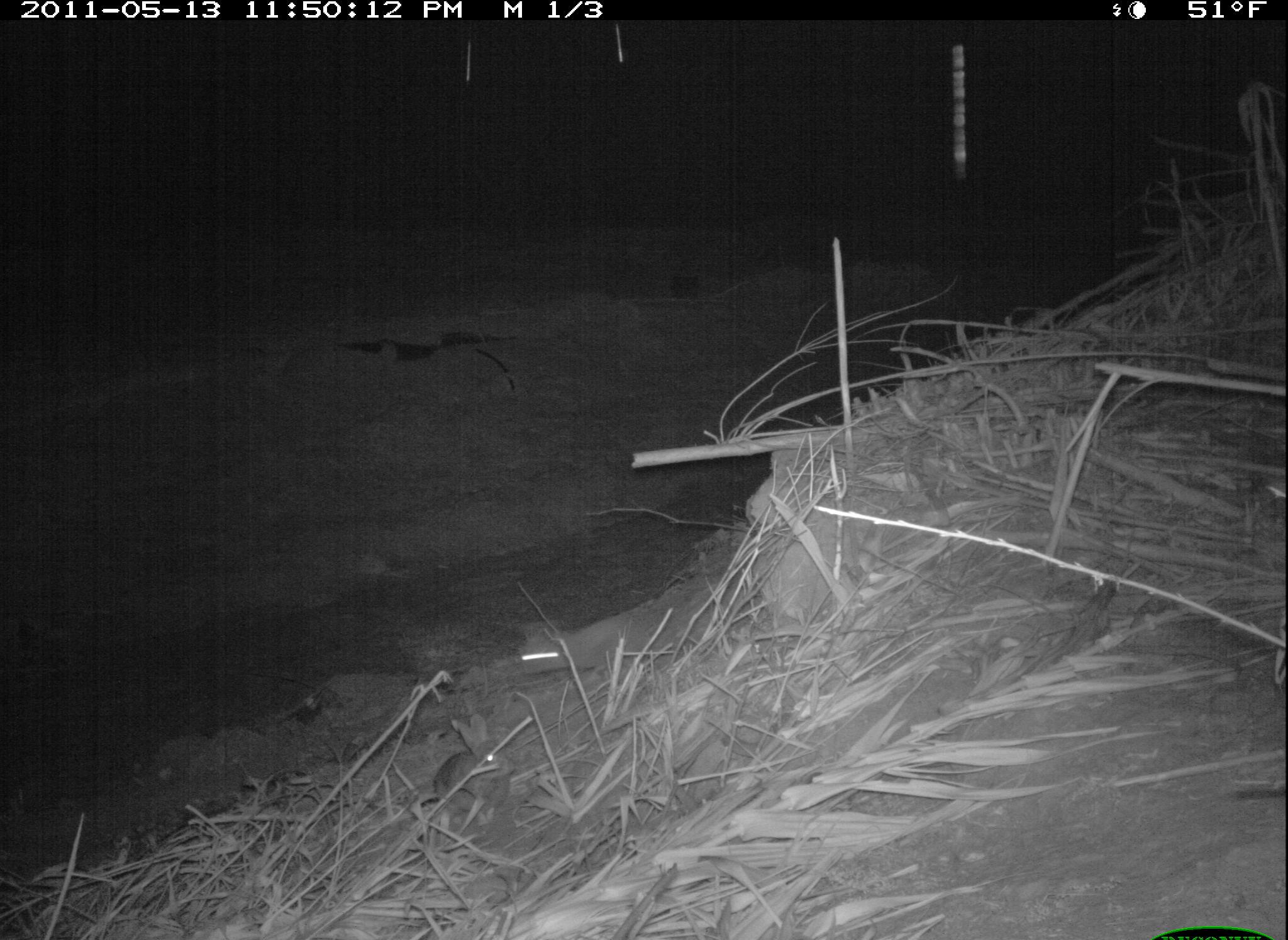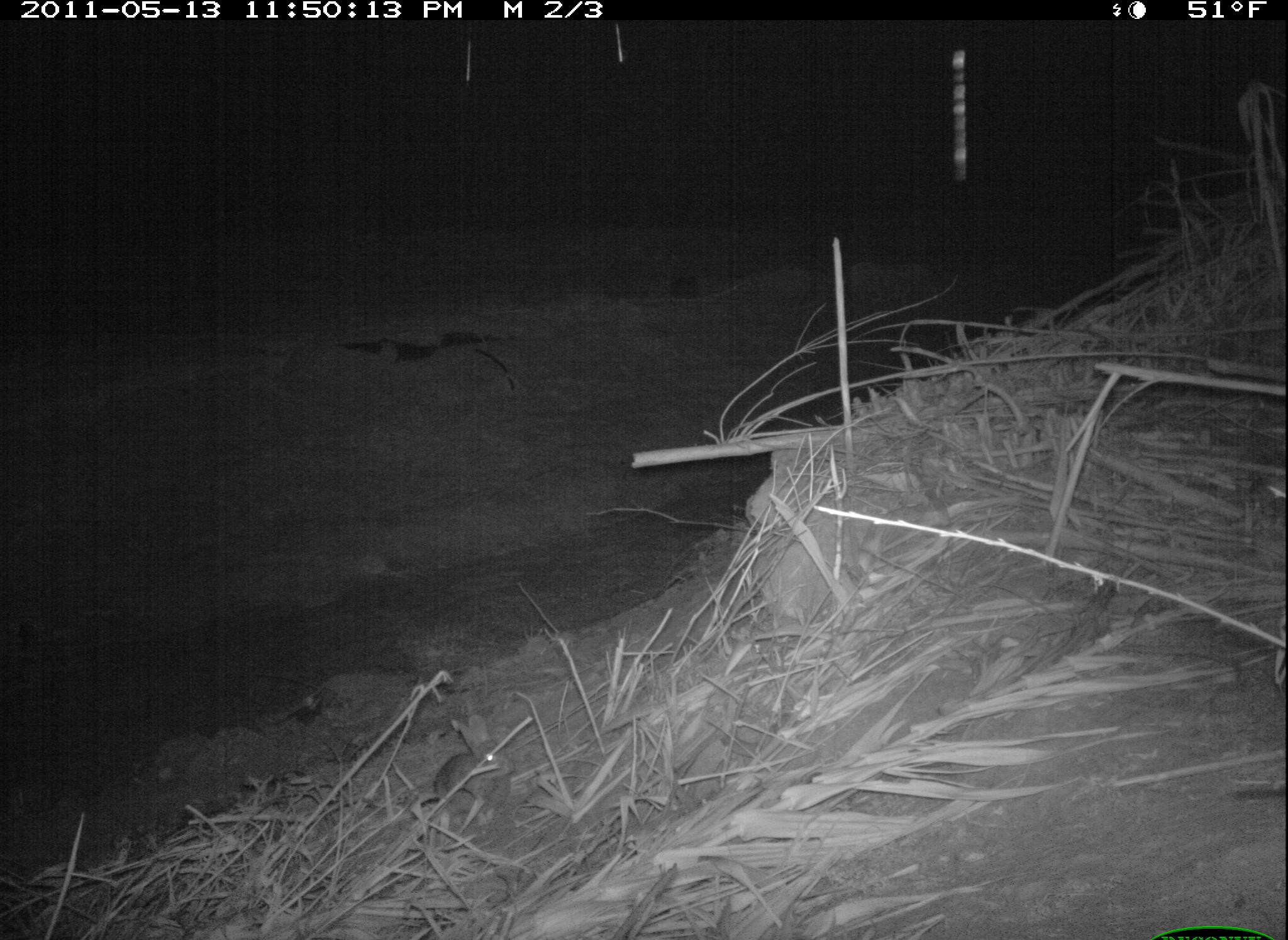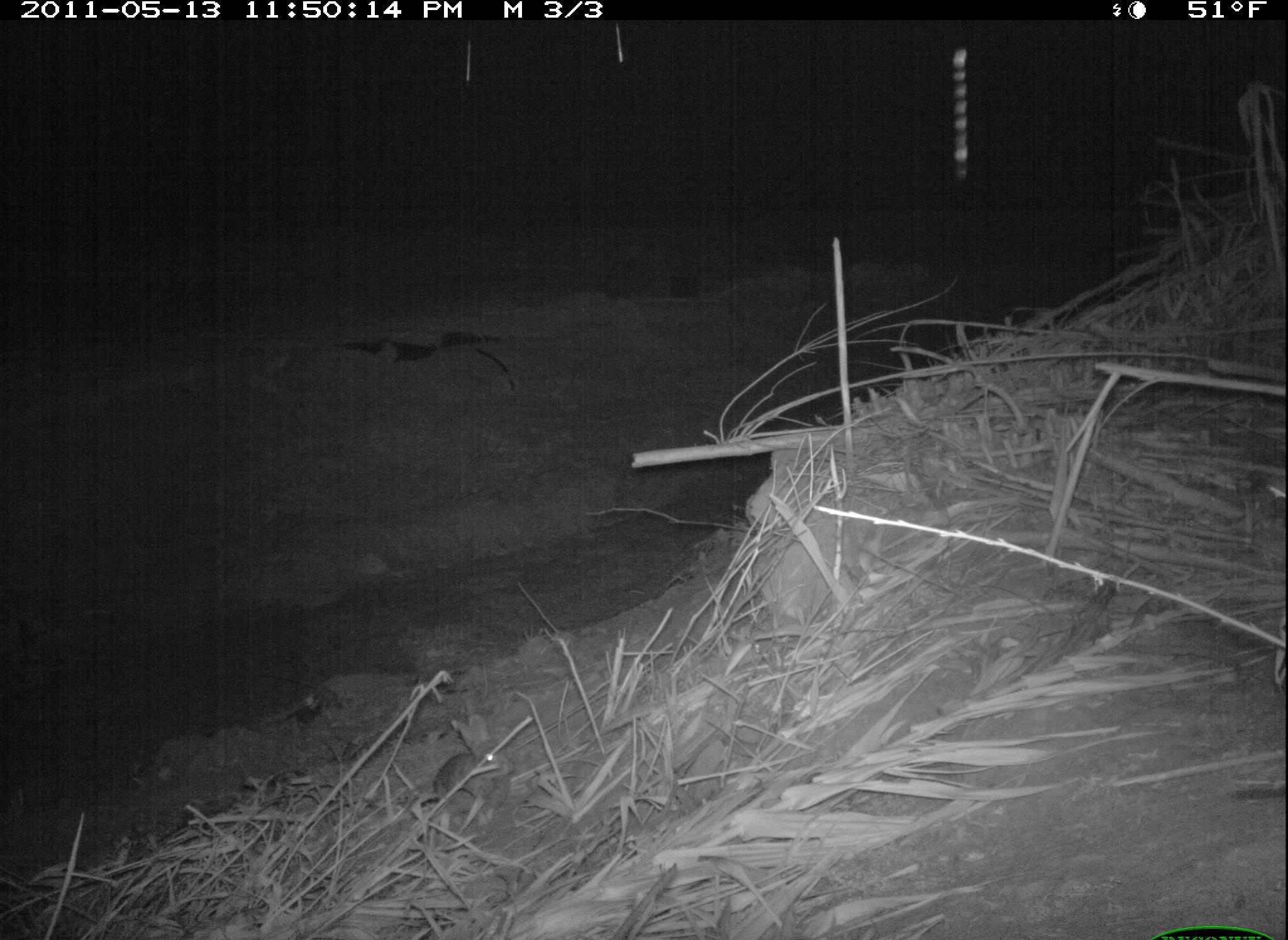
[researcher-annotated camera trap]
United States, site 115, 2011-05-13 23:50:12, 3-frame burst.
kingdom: Animalia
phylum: Chordata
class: Mammalia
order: Lagomorpha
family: Leporidae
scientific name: Leporidae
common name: rabbits and hares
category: rabbit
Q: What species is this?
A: Rabbit (rabbits and hares) (Leporidae).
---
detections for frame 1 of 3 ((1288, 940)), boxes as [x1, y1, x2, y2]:
rabbit: [407, 699, 531, 852]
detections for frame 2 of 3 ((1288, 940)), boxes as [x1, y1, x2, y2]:
rabbit: [404, 670, 539, 834]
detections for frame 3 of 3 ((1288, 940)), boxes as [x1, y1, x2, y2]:
rabbit: [420, 704, 523, 826]